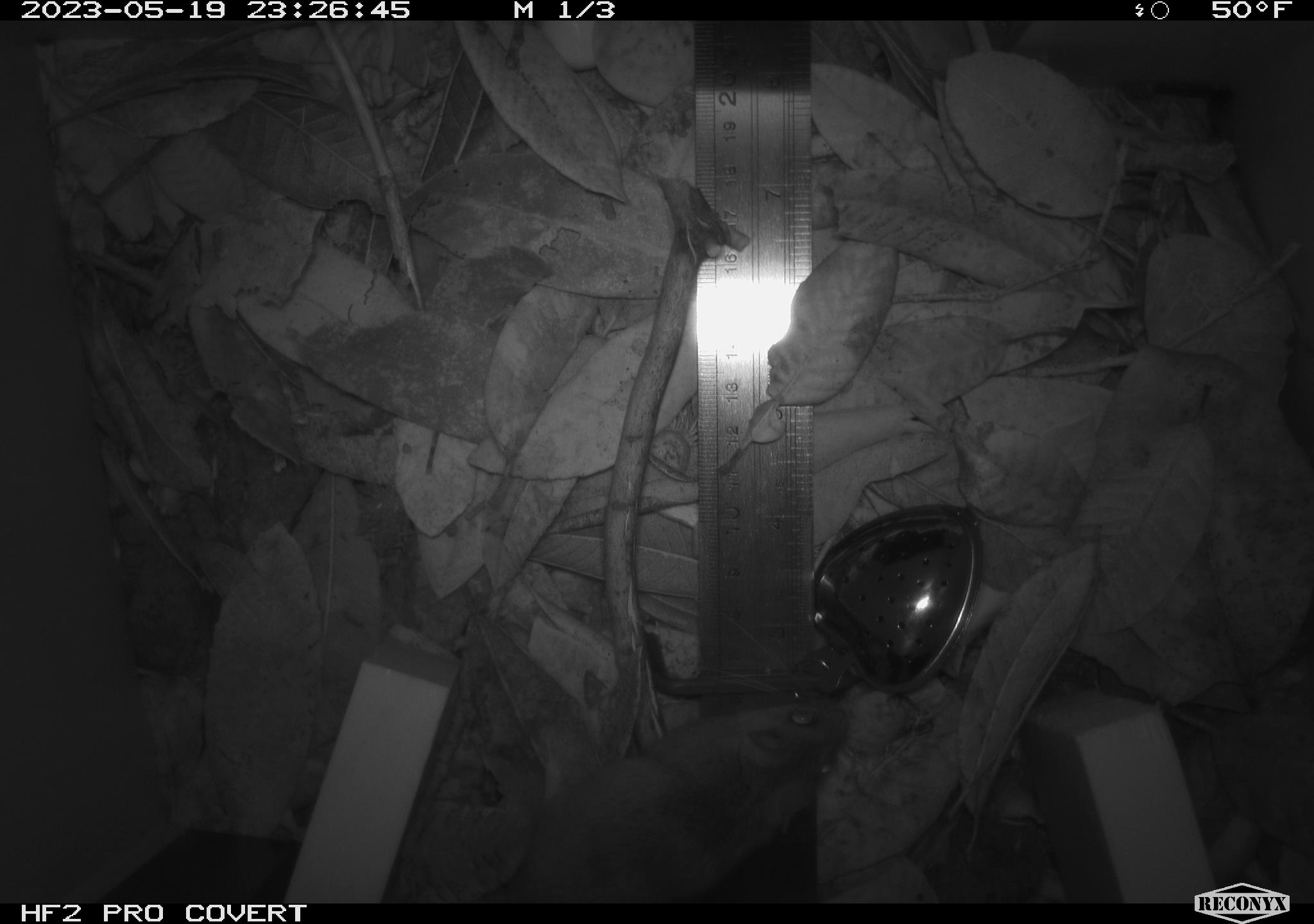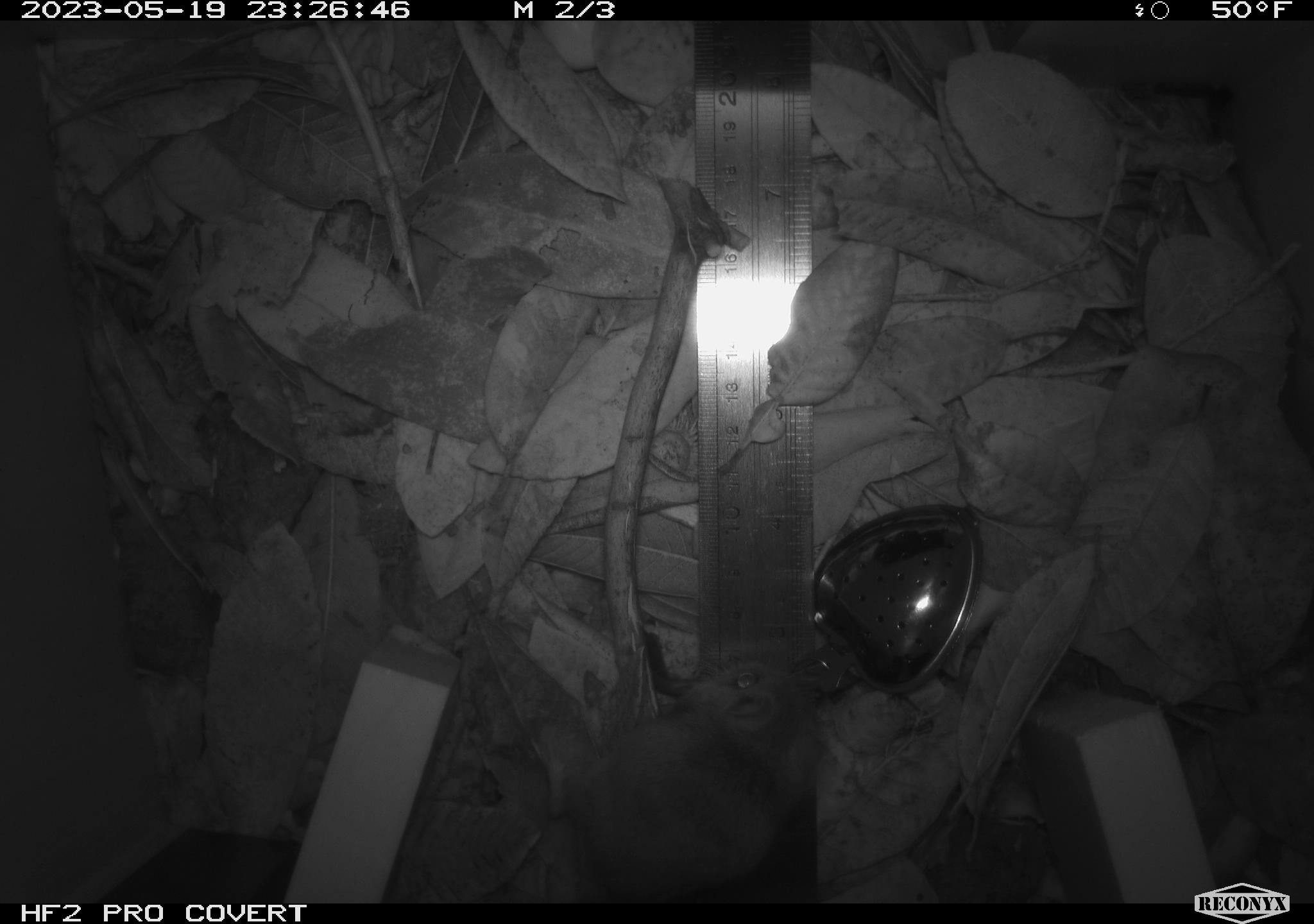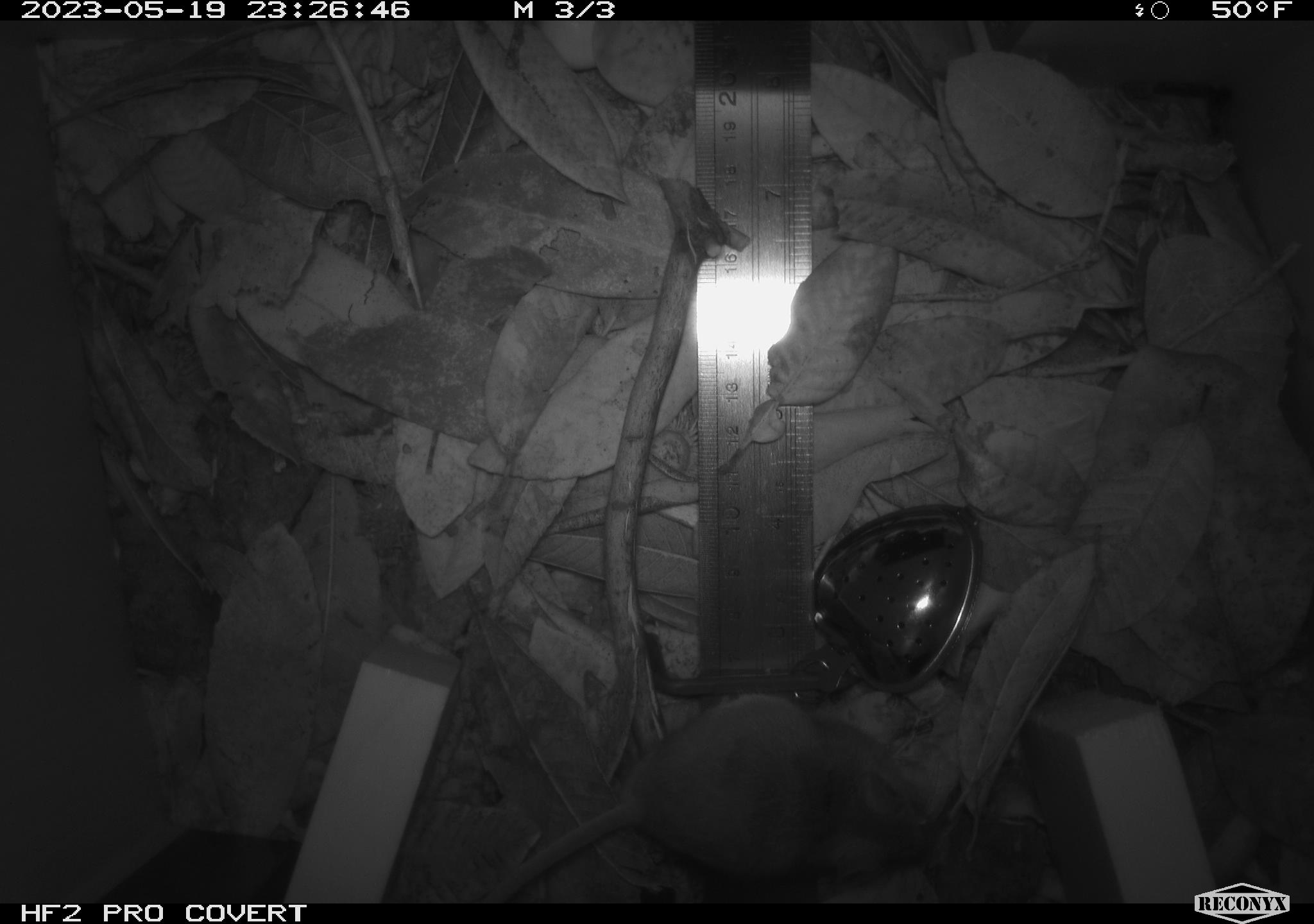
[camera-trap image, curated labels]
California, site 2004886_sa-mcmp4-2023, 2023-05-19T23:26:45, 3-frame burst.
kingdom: Animalia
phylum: Chordata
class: Mammalia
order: Rodentia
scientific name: Rodentia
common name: mouse species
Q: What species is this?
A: Mouse species (Rodentia).